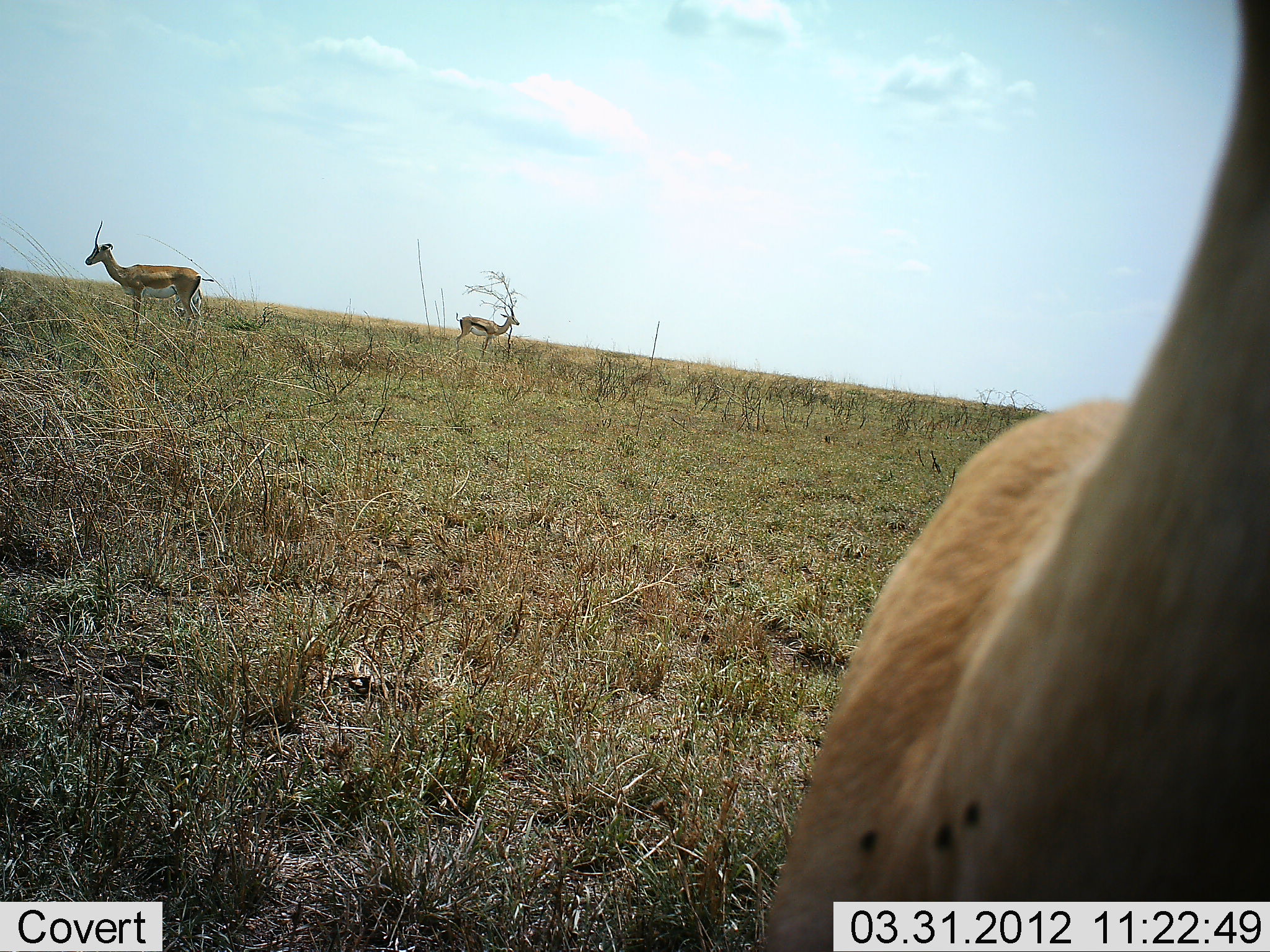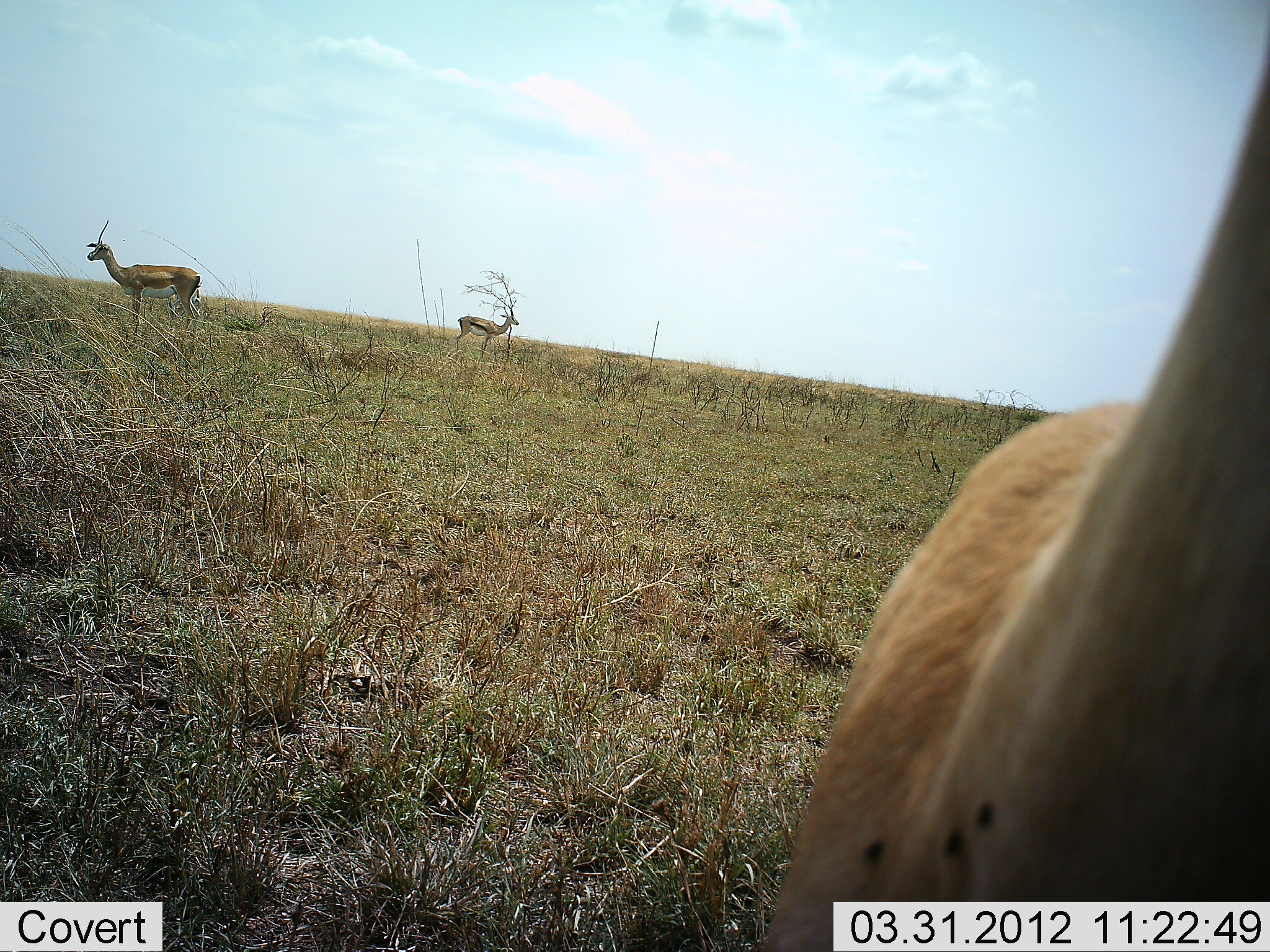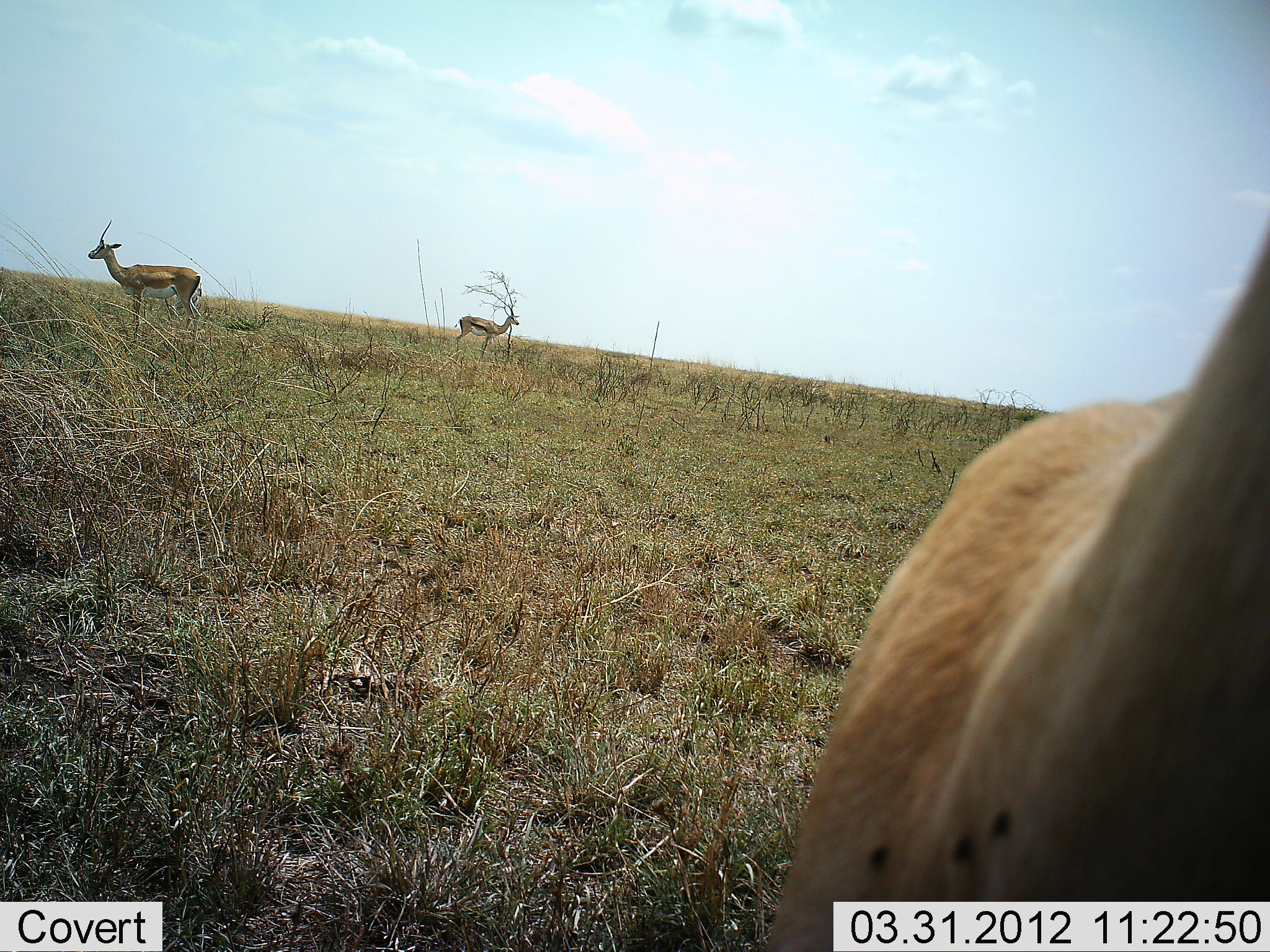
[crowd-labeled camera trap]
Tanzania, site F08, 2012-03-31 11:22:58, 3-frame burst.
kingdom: Animalia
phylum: Chordata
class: Mammalia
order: Artiodactyla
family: Bovidae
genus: Eudorcas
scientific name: Eudorcas thomsonii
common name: thomson's gazelle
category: gazellethomsons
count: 3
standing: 97%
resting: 0%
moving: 3%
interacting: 0%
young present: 0%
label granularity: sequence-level